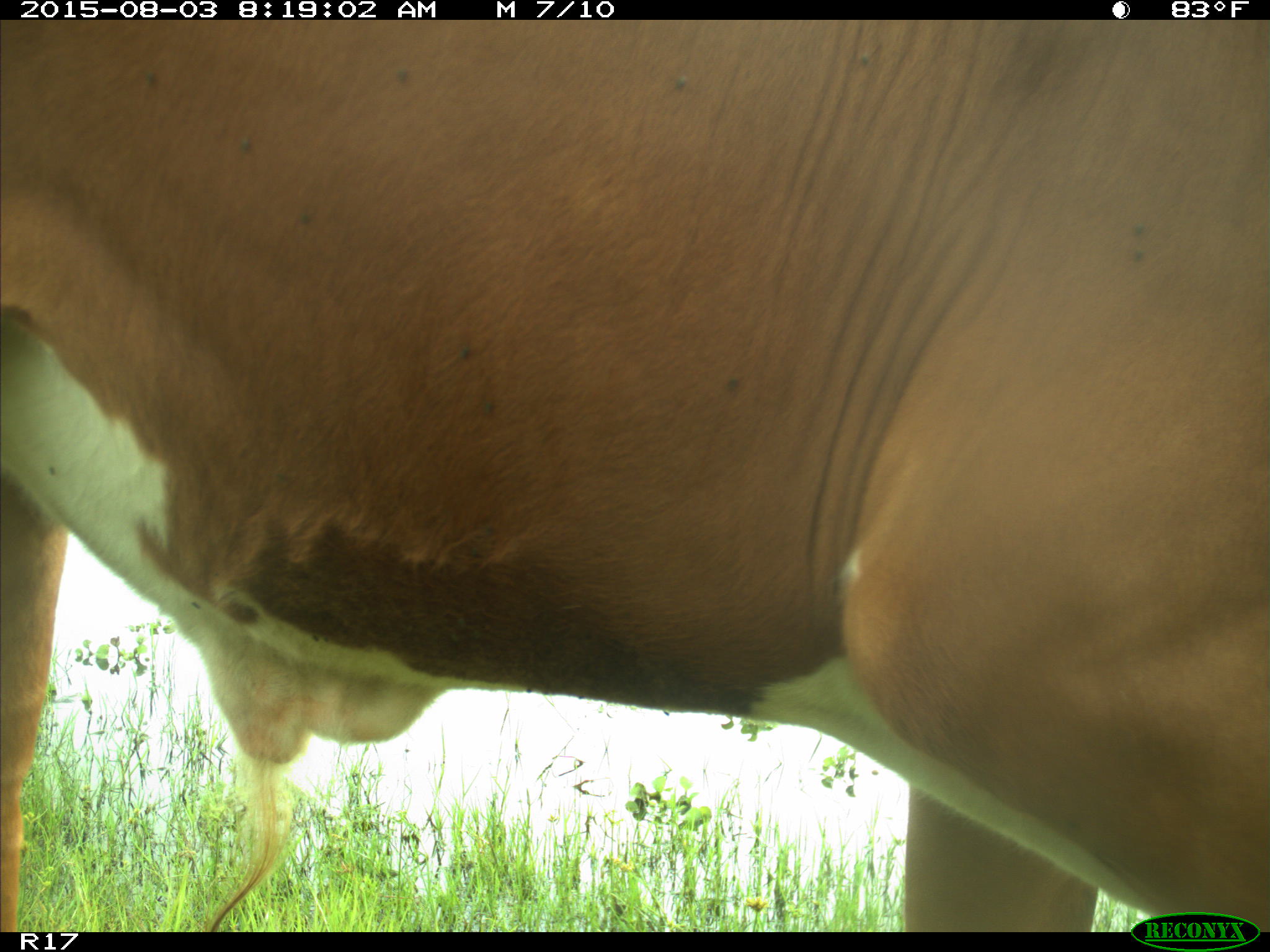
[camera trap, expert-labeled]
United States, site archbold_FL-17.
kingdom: Animalia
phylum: Chordata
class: Mammalia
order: Artiodactyla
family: Bovidae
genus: Bos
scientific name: Bos taurus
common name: domestic cow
Bos taurus (domestic cow).